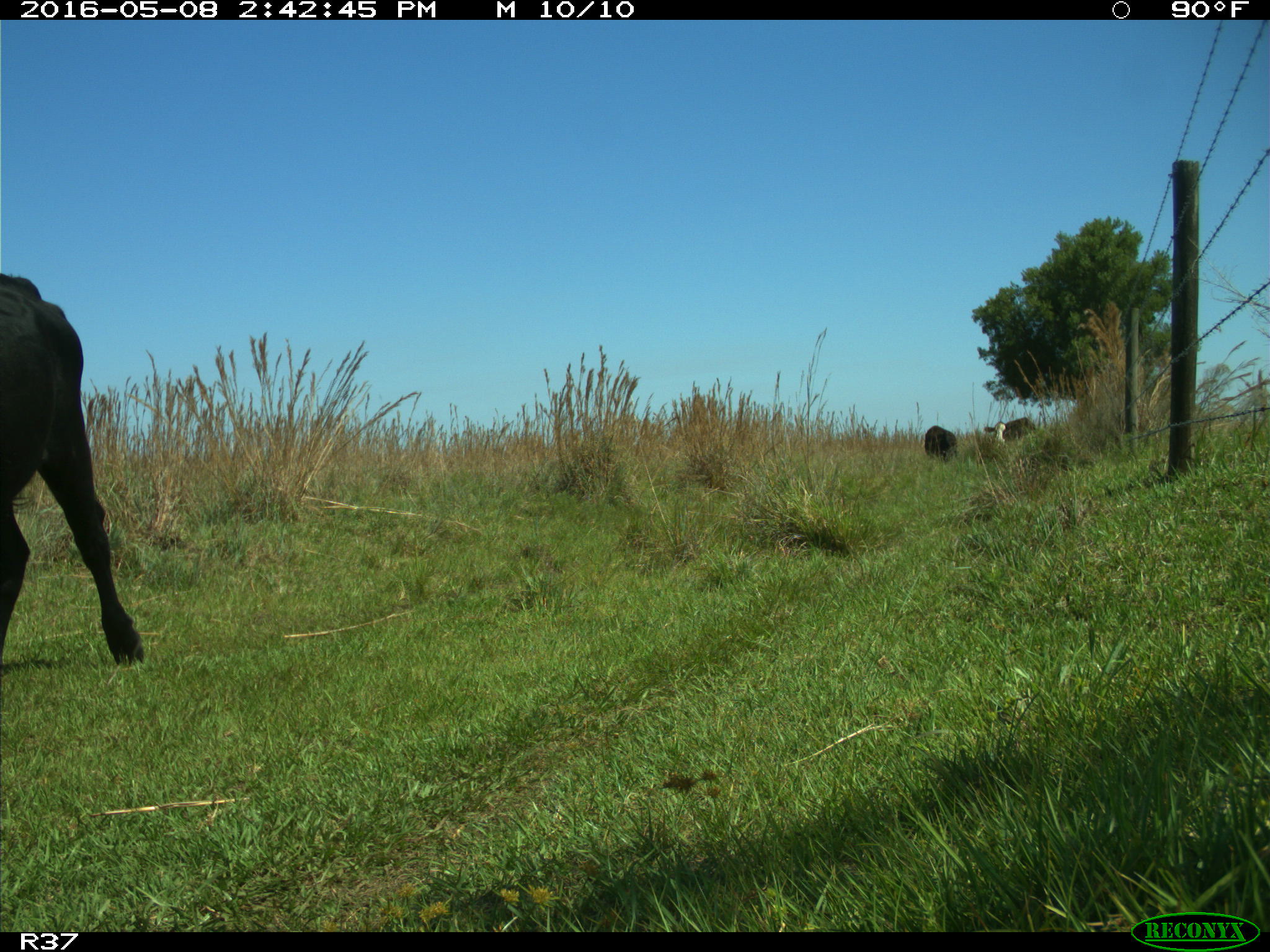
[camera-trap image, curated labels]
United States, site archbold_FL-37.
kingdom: Animalia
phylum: Chordata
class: Mammalia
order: Artiodactyla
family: Bovidae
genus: Bos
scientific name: Bos taurus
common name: domestic cow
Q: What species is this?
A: Bos taurus (domestic cow).